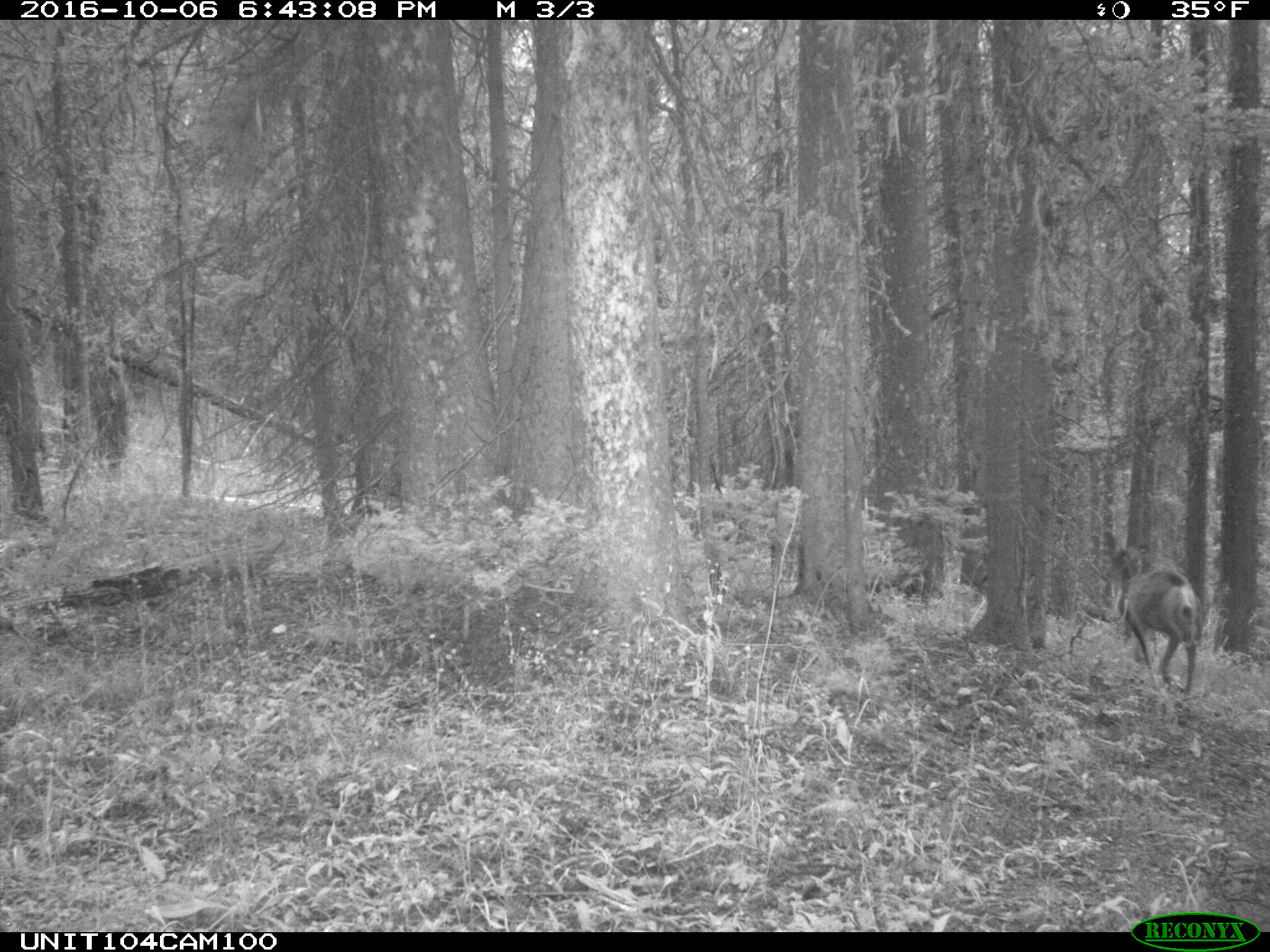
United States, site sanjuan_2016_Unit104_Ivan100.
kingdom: Animalia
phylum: Chordata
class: Mammalia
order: Artiodactyla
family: Cervidae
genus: Odocoileus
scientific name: Odocoileus hemionus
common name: mule deer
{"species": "Odocoileus hemionus (mule deer)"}